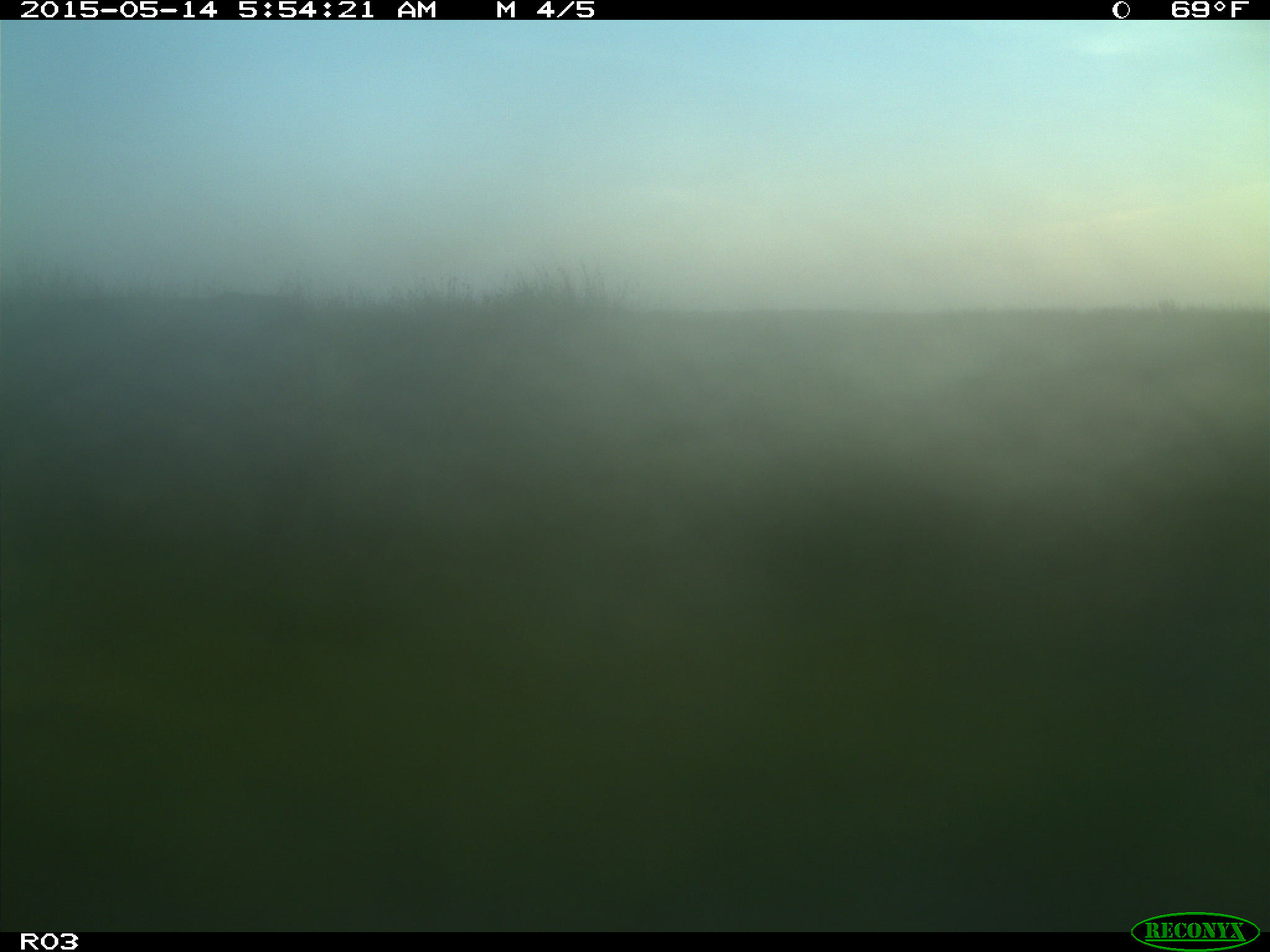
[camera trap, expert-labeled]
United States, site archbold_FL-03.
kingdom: Animalia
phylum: Chordata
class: Mammalia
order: Artiodactyla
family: Bovidae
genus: Bos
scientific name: Bos taurus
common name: domestic cow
Bos taurus (domestic cow).